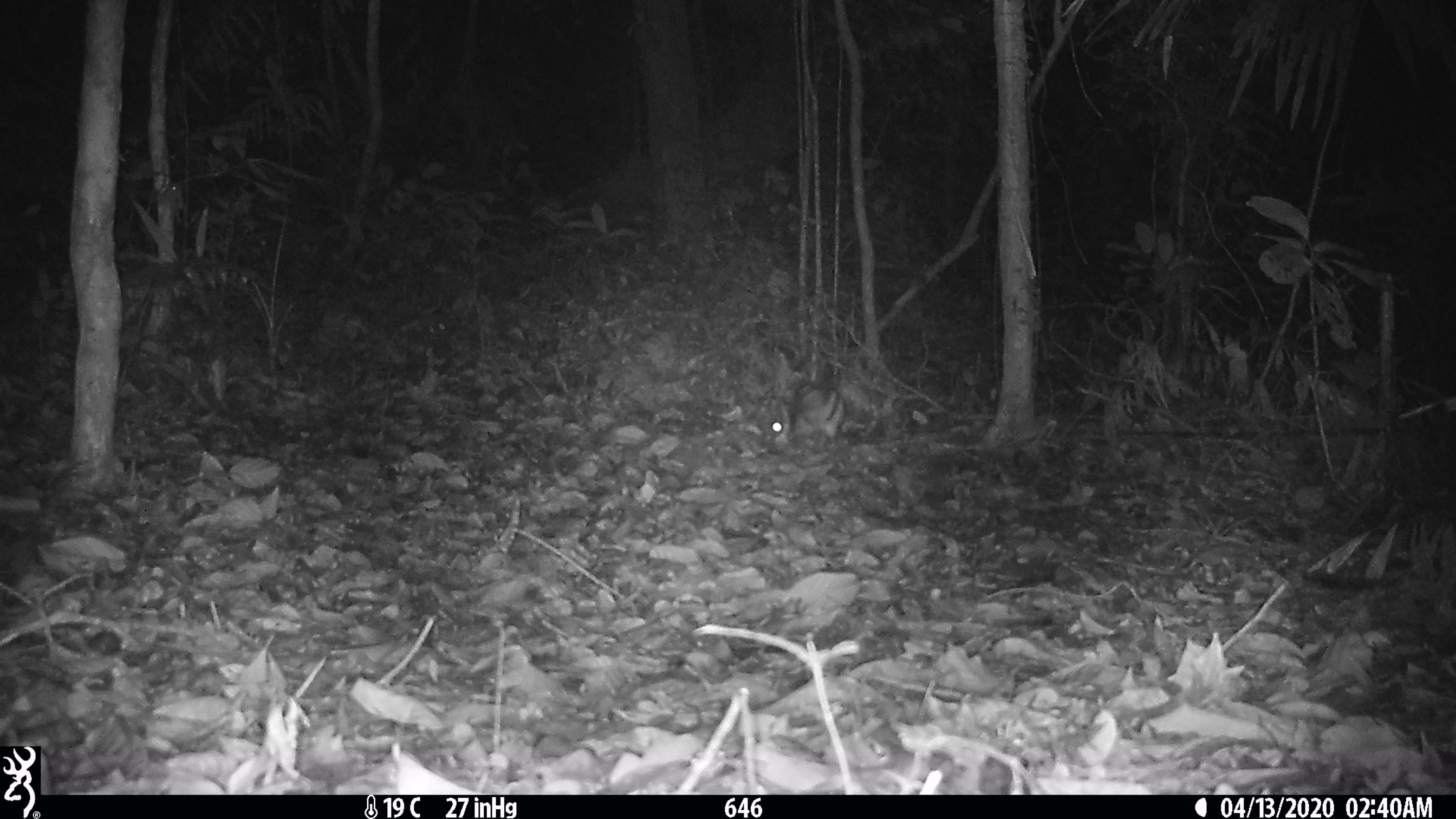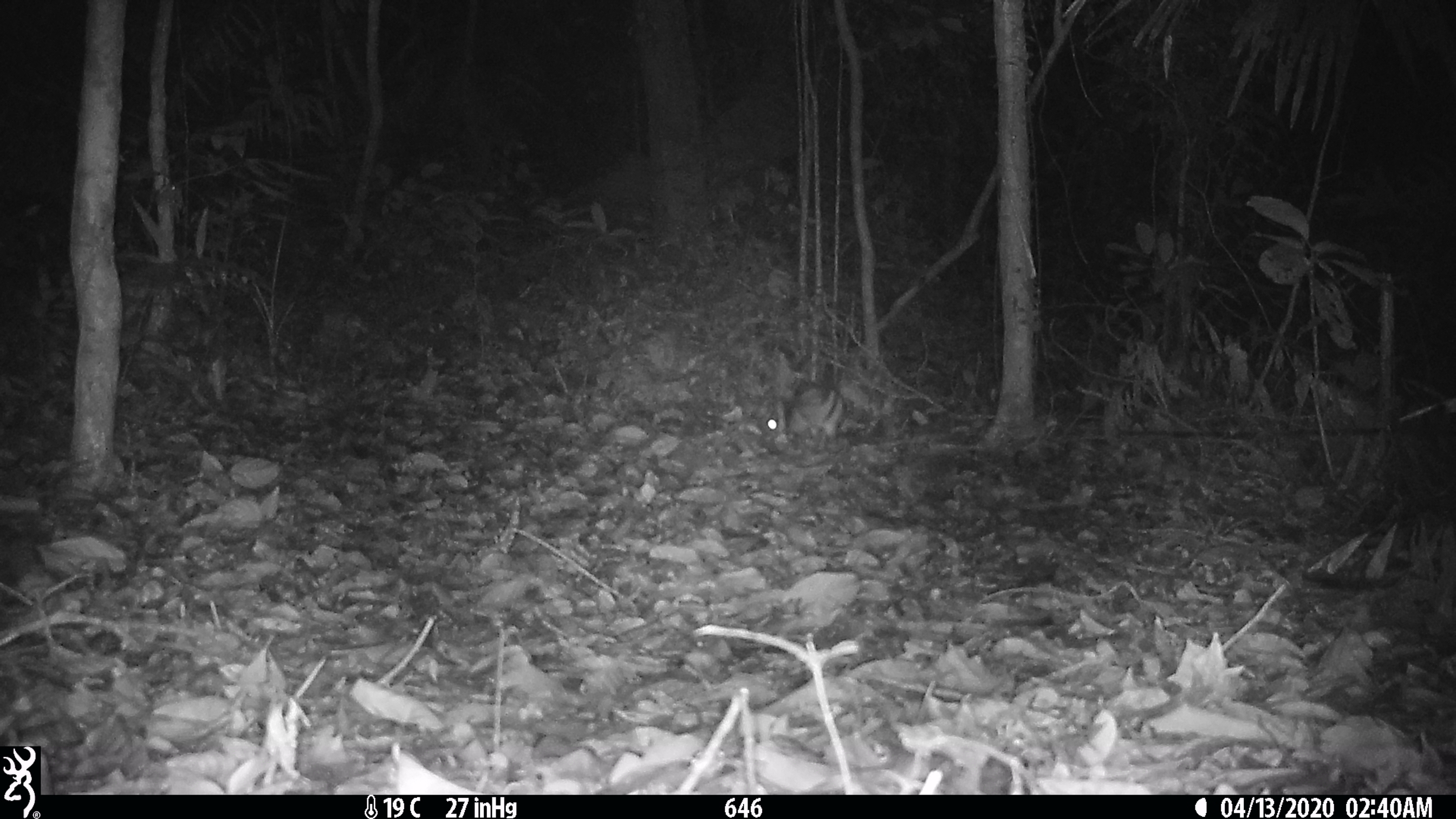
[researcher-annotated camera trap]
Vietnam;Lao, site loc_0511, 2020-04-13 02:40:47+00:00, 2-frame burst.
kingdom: Animalia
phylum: Chordata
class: Mammalia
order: Lagomorpha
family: Leporidae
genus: Nesolagus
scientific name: Nesolagus timminsi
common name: annamite striped rabbit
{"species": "annamite striped rabbit (Nesolagus timminsi)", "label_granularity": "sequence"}